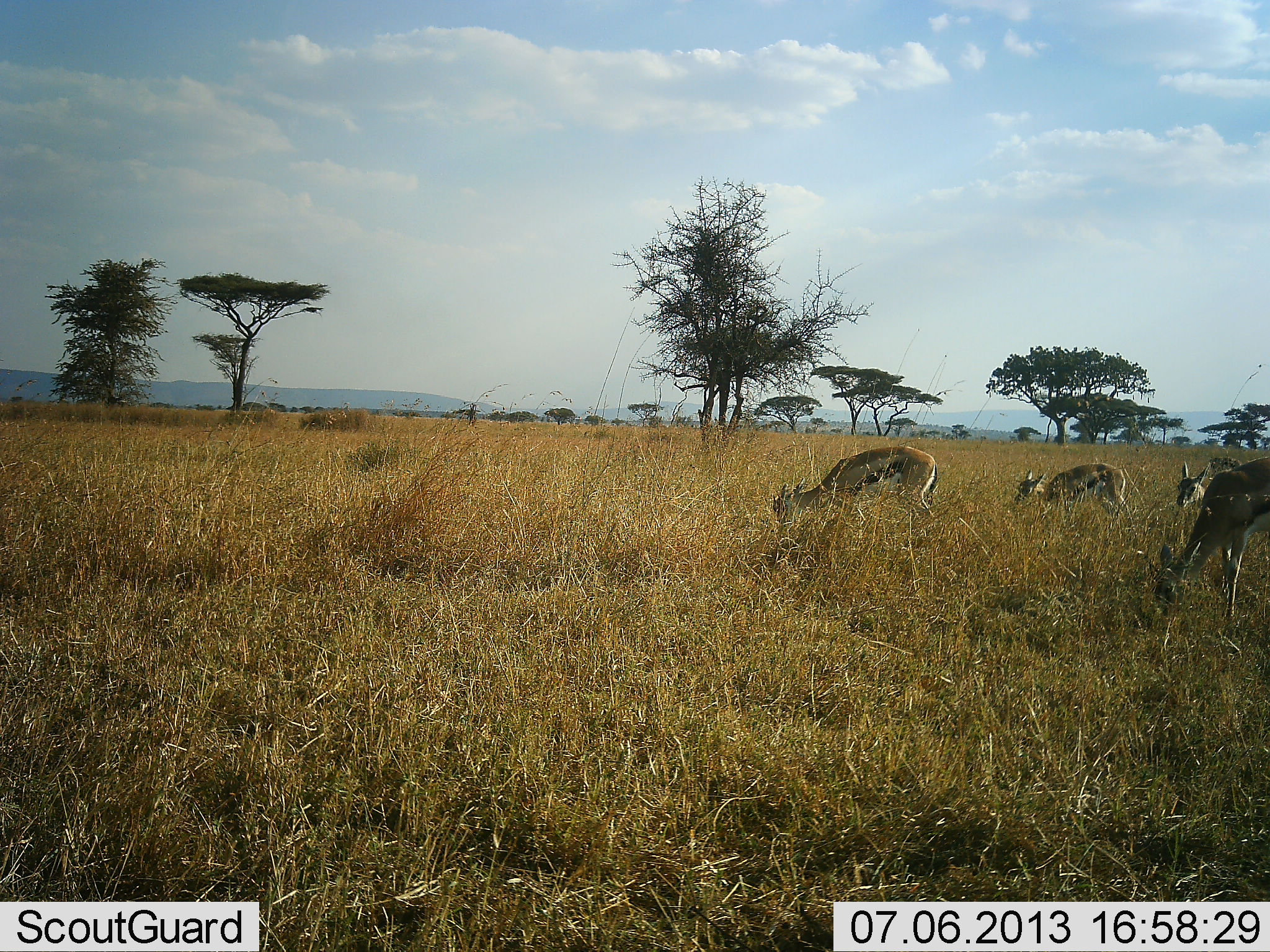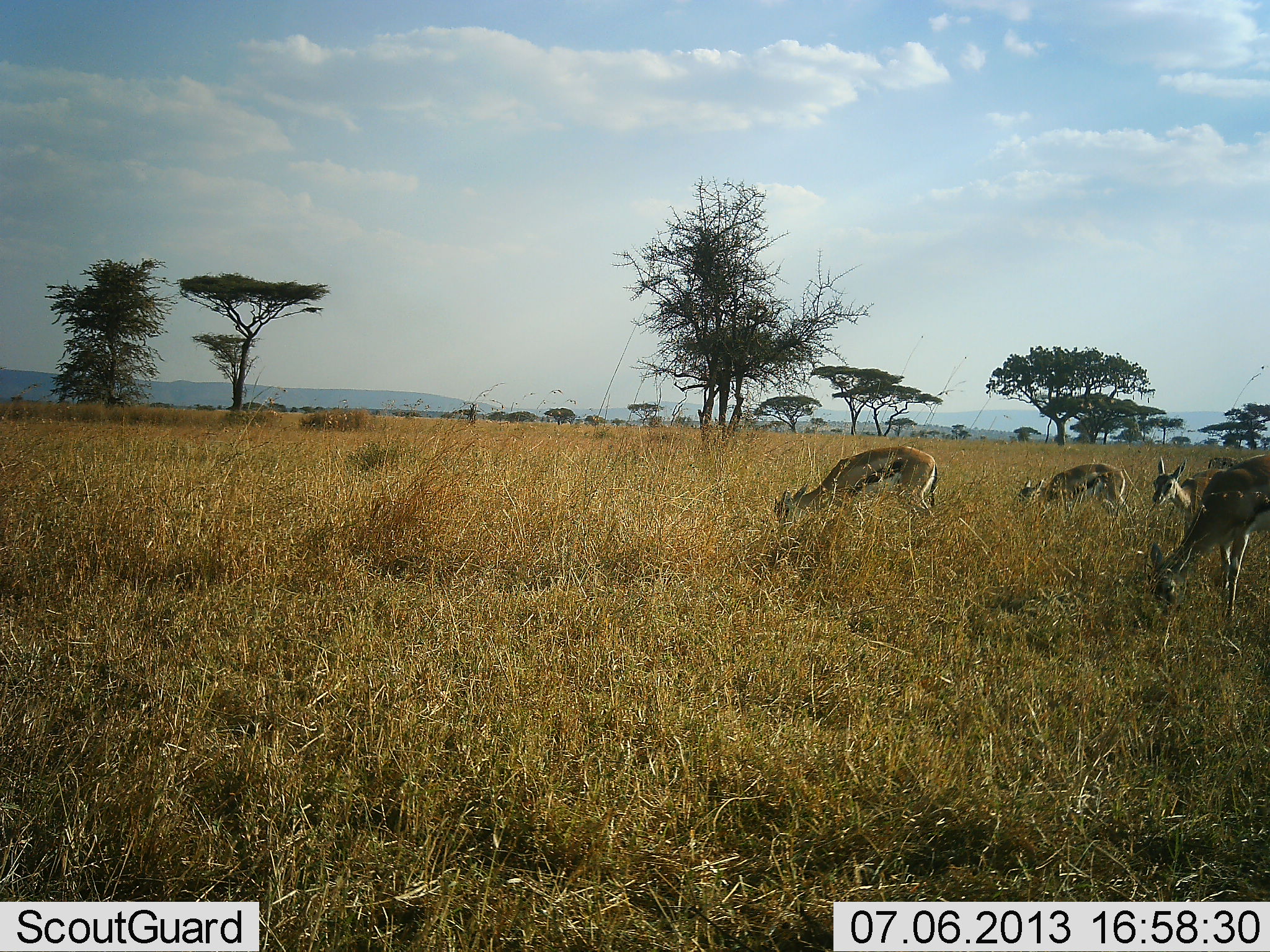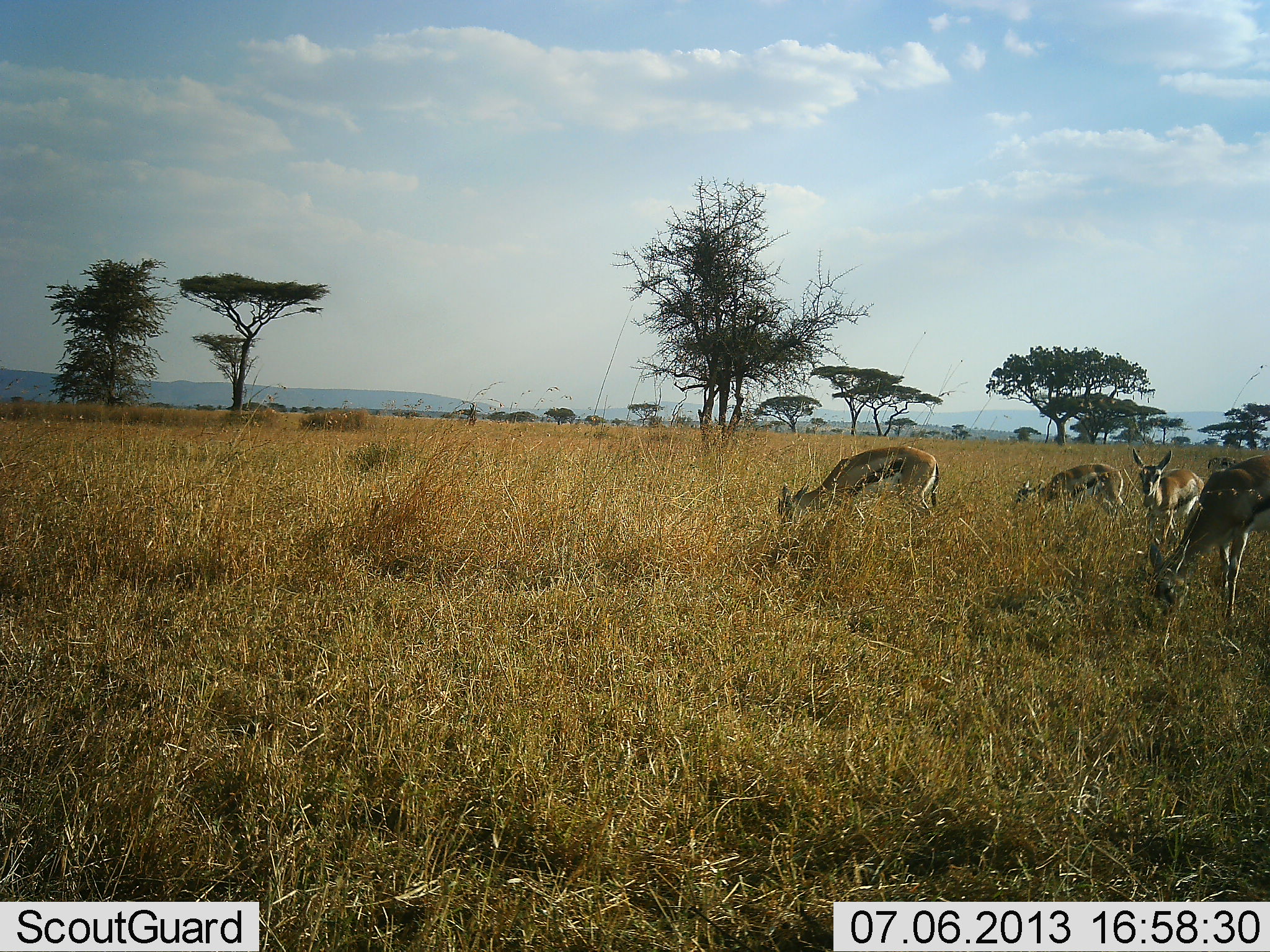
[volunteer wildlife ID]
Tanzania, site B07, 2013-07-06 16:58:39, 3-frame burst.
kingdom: Animalia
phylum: Chordata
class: Mammalia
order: Artiodactyla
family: Bovidae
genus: Eudorcas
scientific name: Eudorcas thomsonii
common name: thomson's gazelle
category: gazellethomsons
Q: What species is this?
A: Gazellethomsons (thomson's gazelle) (Eudorcas thomsonii).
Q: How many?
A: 4.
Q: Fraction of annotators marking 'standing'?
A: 25%.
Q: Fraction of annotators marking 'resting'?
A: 0%.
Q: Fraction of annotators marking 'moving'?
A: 25%.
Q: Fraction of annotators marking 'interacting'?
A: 0%.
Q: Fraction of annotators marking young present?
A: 5%.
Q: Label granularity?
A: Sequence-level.